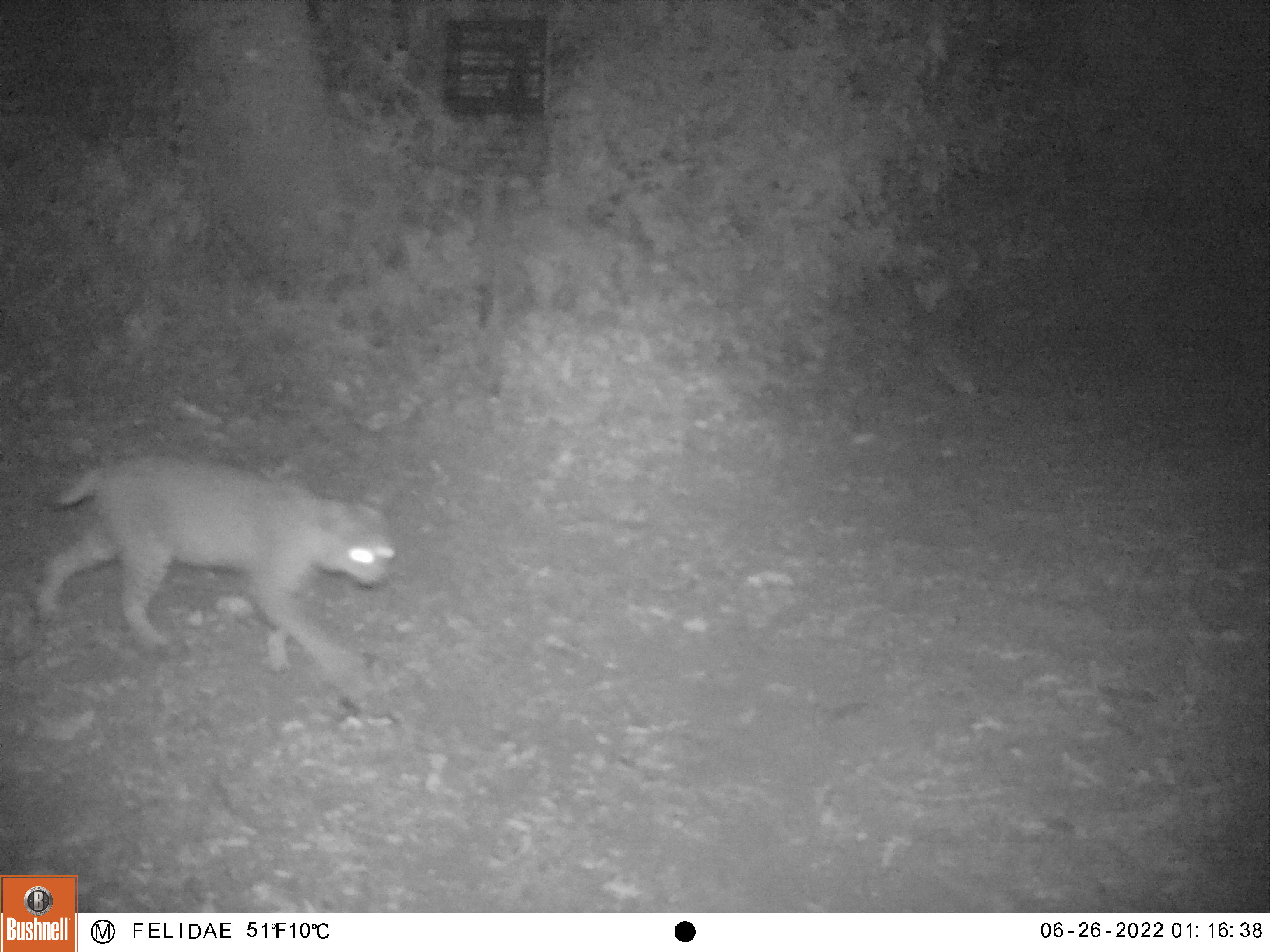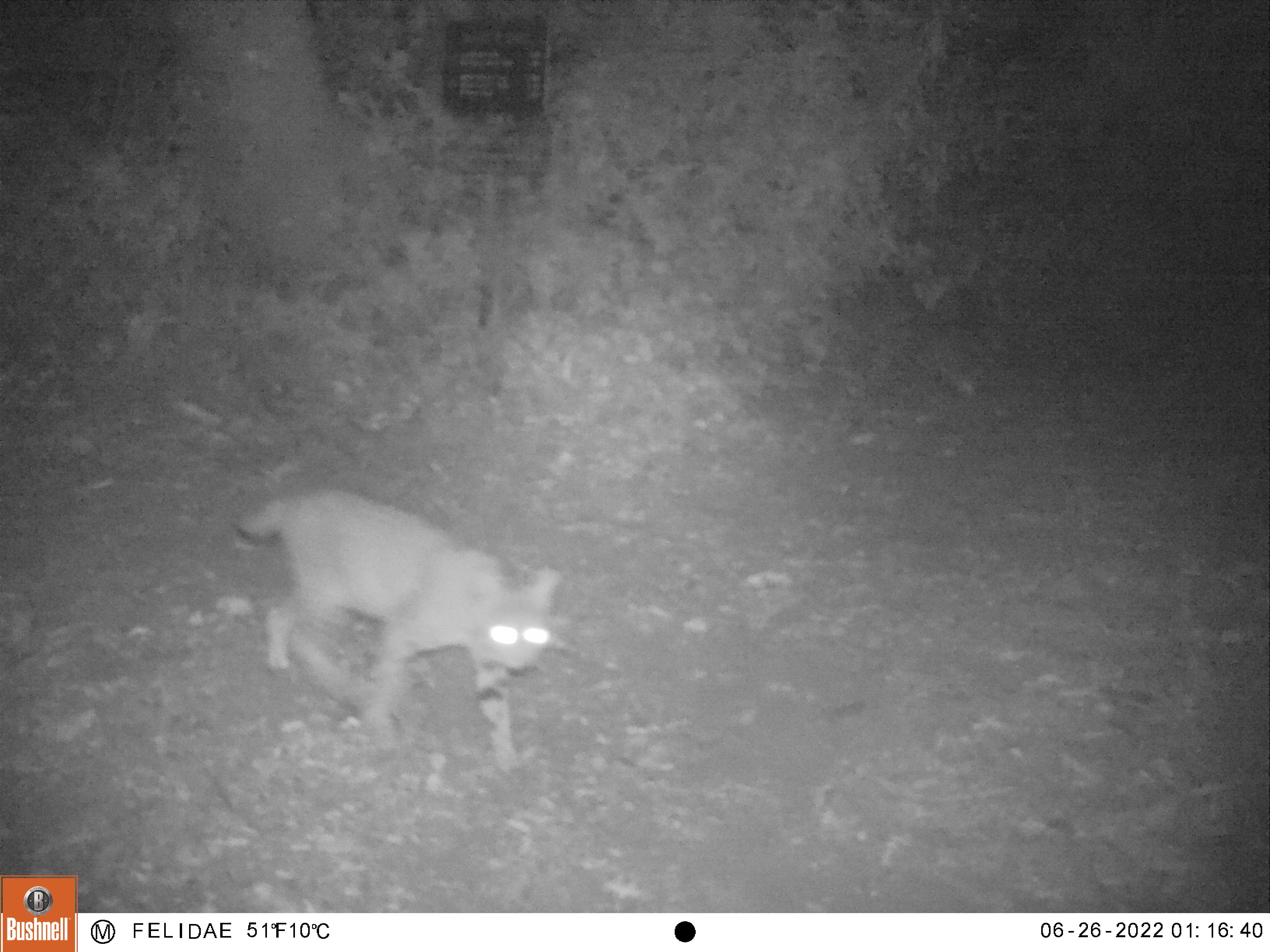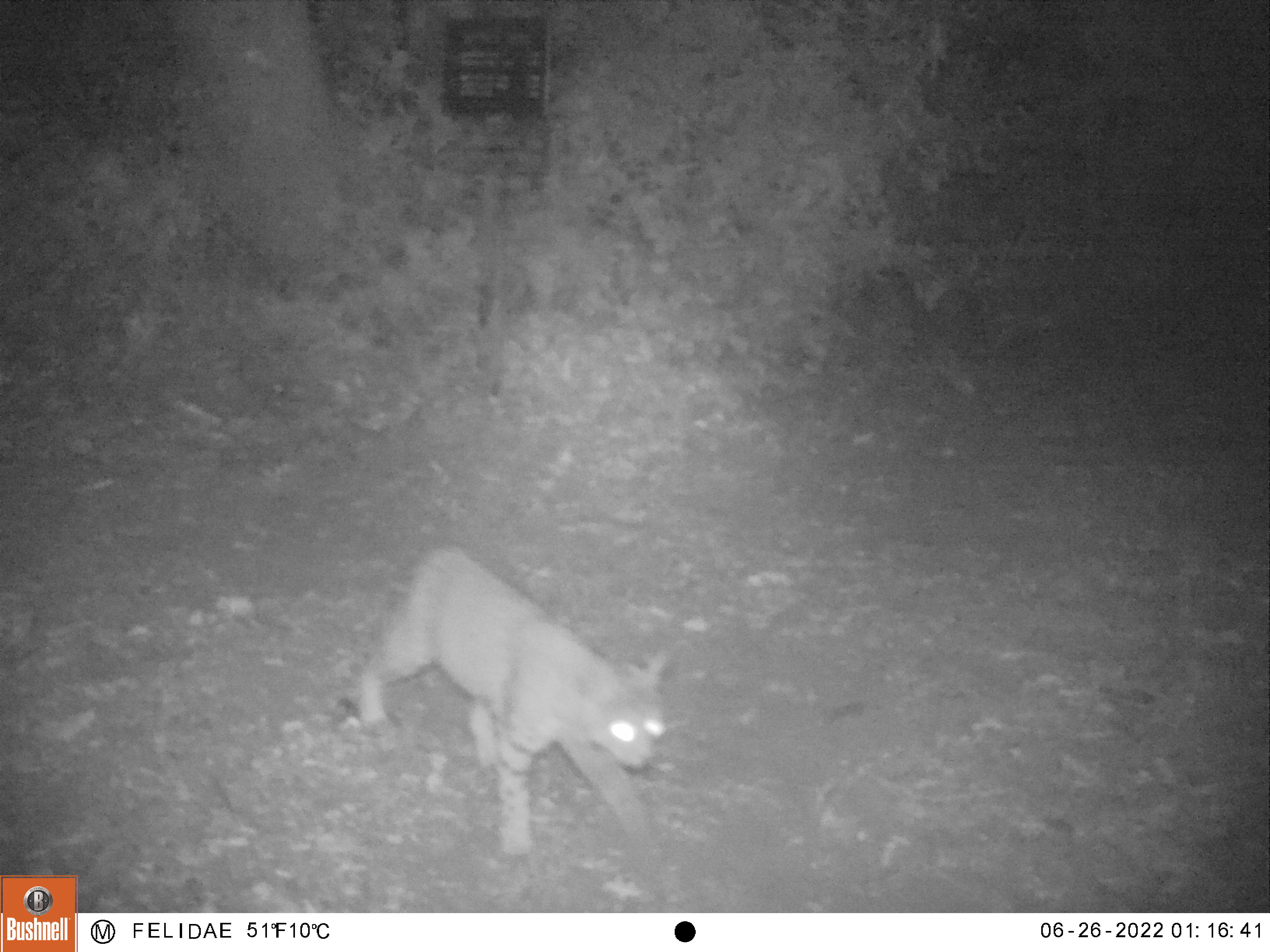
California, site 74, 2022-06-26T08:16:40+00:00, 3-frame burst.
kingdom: Animalia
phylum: Chordata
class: Mammalia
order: Carnivora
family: Felidae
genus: Lynx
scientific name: Lynx rufus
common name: bobcat